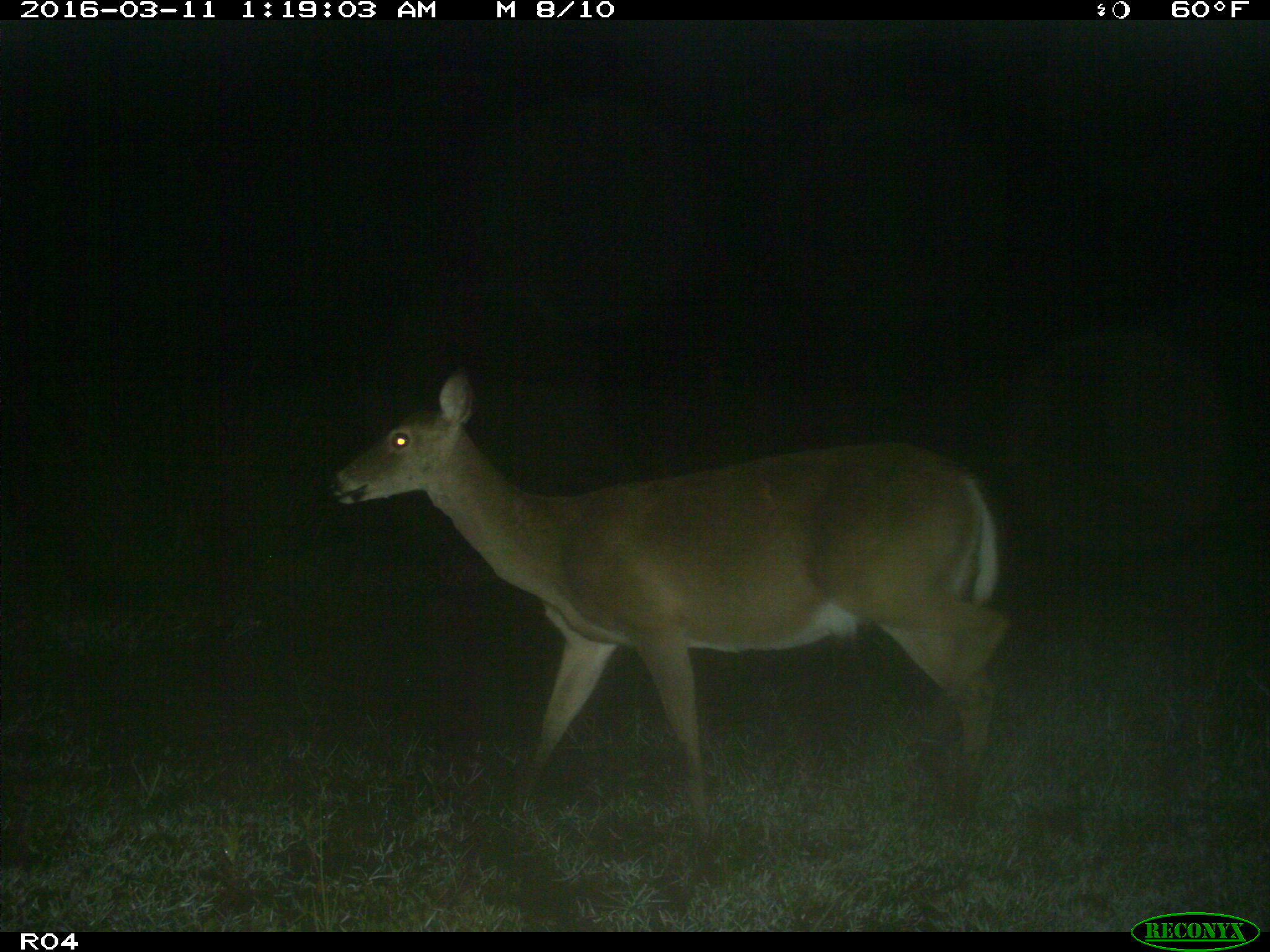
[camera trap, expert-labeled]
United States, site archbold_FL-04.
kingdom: Animalia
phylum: Chordata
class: Mammalia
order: Artiodactyla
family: Cervidae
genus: Odocoileus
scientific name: Odocoileus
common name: deer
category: unidentified deer